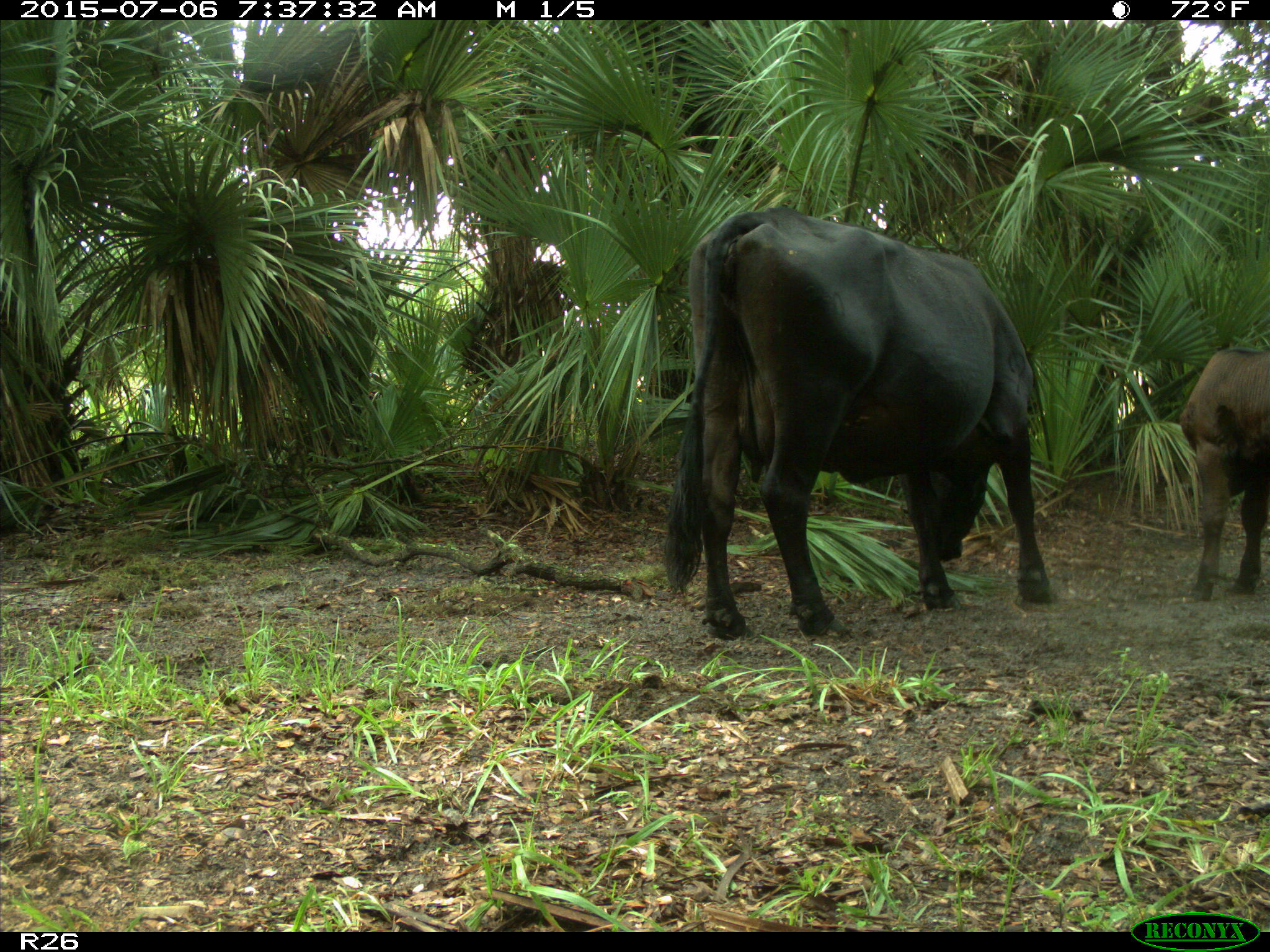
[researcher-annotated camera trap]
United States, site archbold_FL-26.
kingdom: Animalia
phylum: Chordata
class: Mammalia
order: Artiodactyla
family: Bovidae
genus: Bos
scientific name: Bos taurus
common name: domestic cow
Bos taurus (domestic cow).